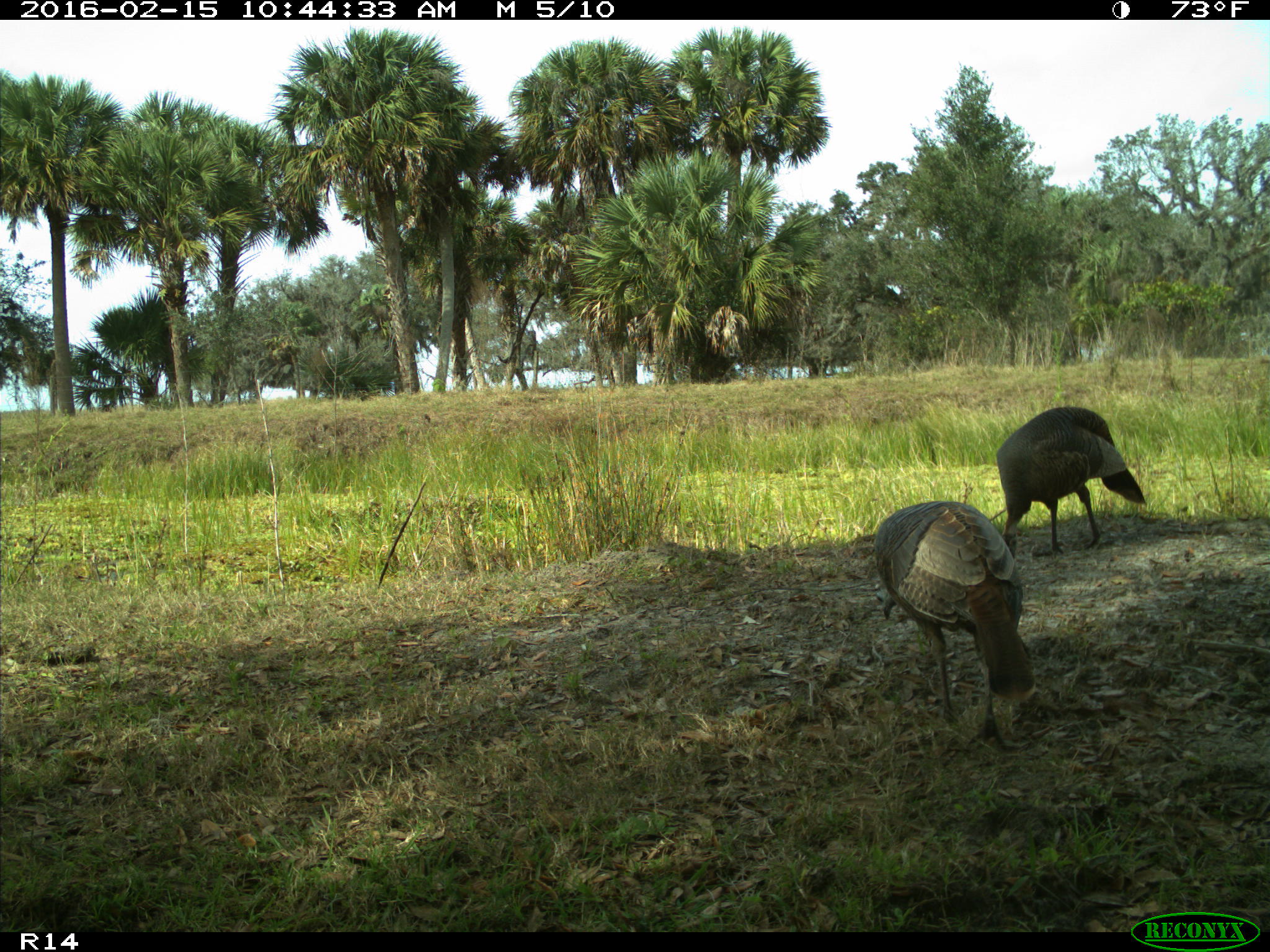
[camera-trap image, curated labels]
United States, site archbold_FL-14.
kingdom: Animalia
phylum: Chordata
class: Aves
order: Galliformes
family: Phasianidae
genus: Meleagris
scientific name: Meleagris gallopavo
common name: wild turkey